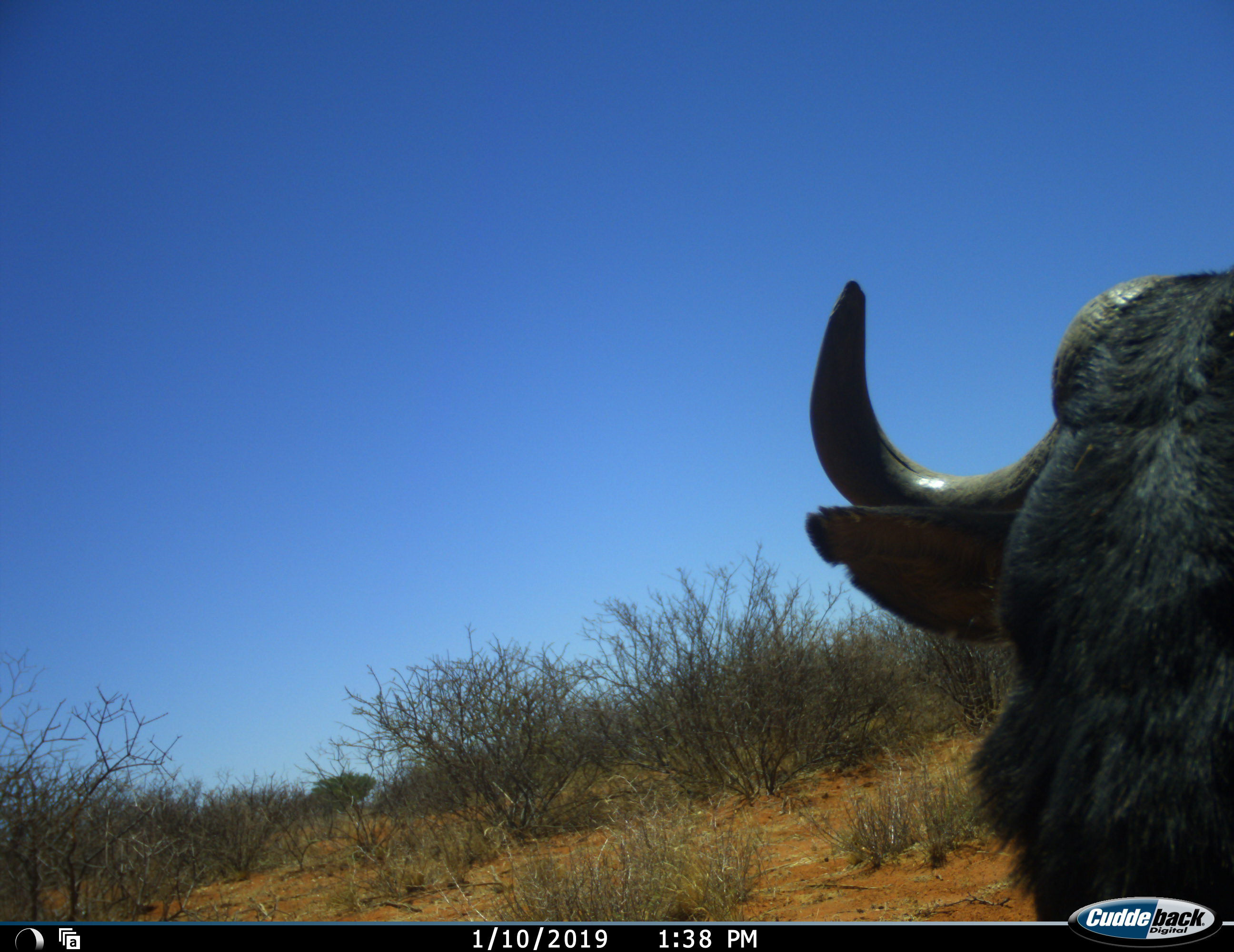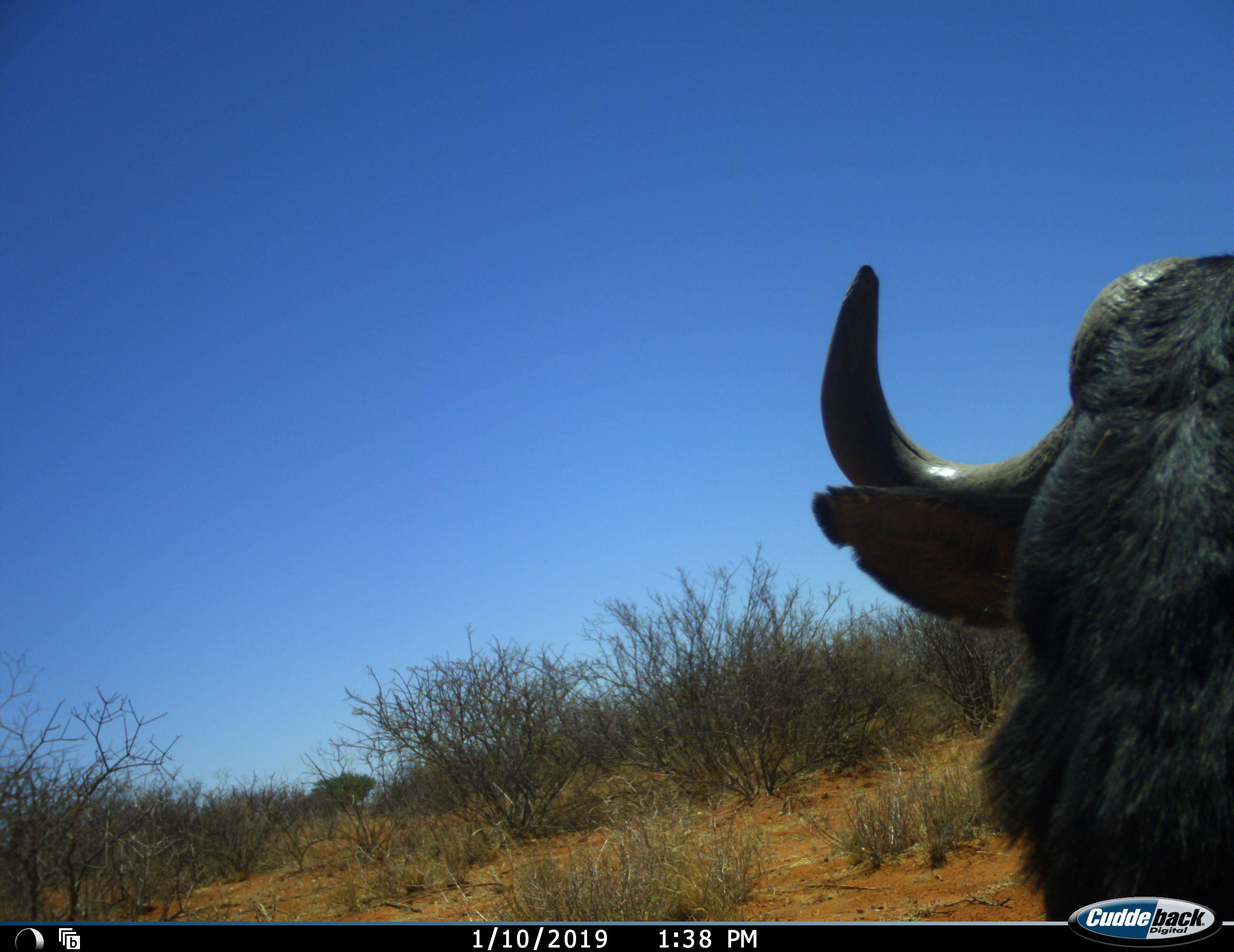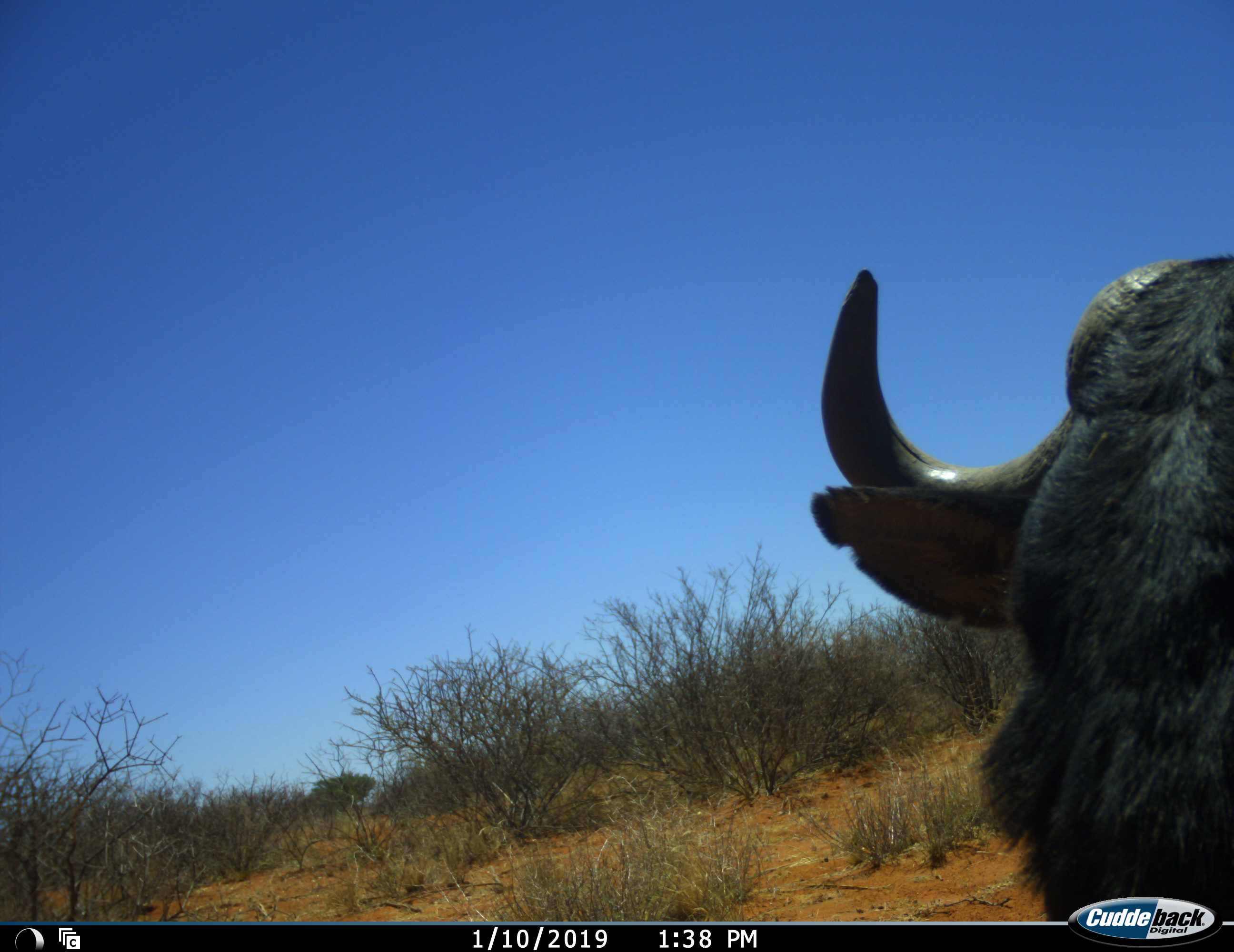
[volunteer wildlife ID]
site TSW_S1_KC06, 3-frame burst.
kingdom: Animalia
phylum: Chordata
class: Mammalia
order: Artiodactyla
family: Bovidae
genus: Connochaetes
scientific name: Connochaetes taurinus taurinus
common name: blue wildebeest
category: wildebeestblue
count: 1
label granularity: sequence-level